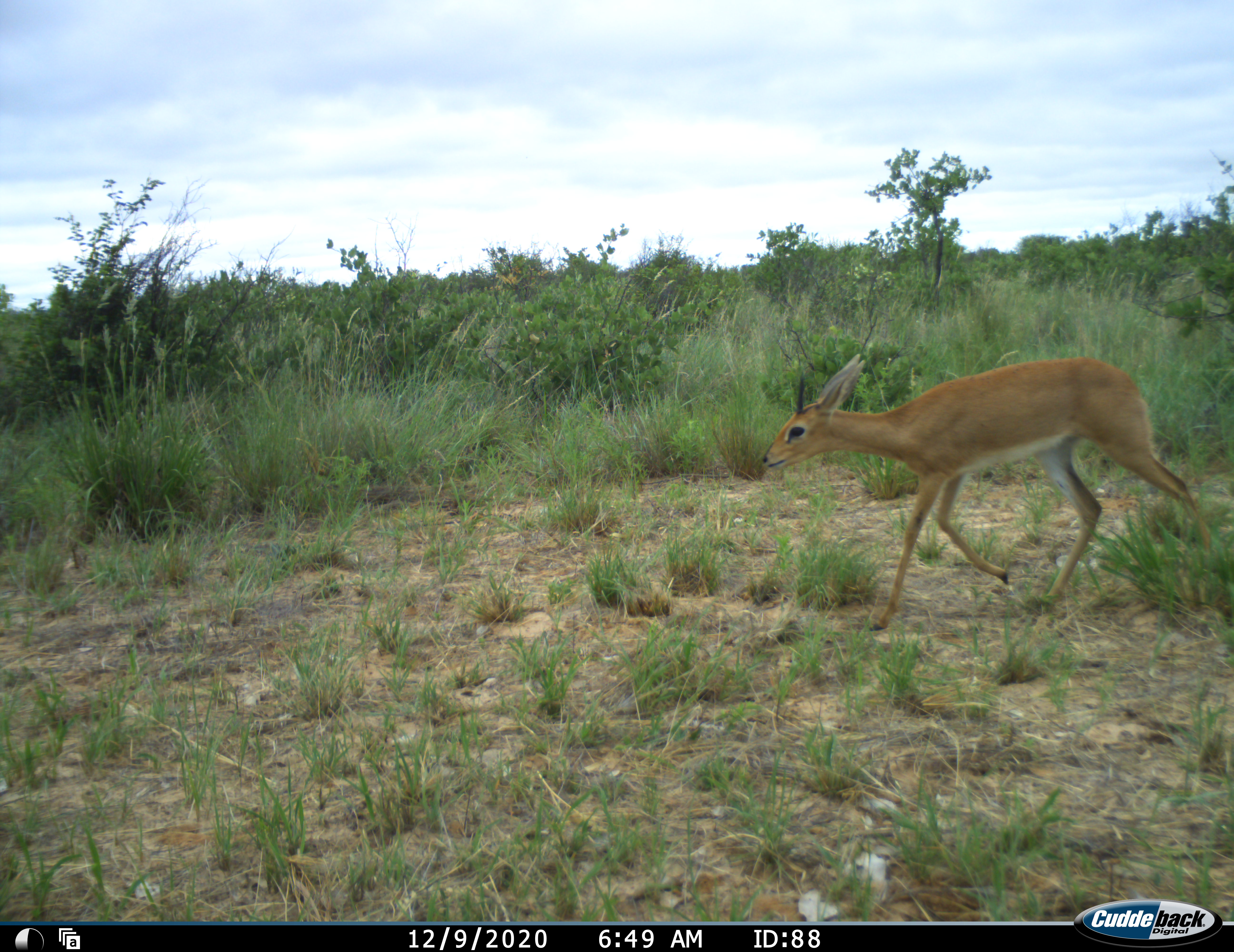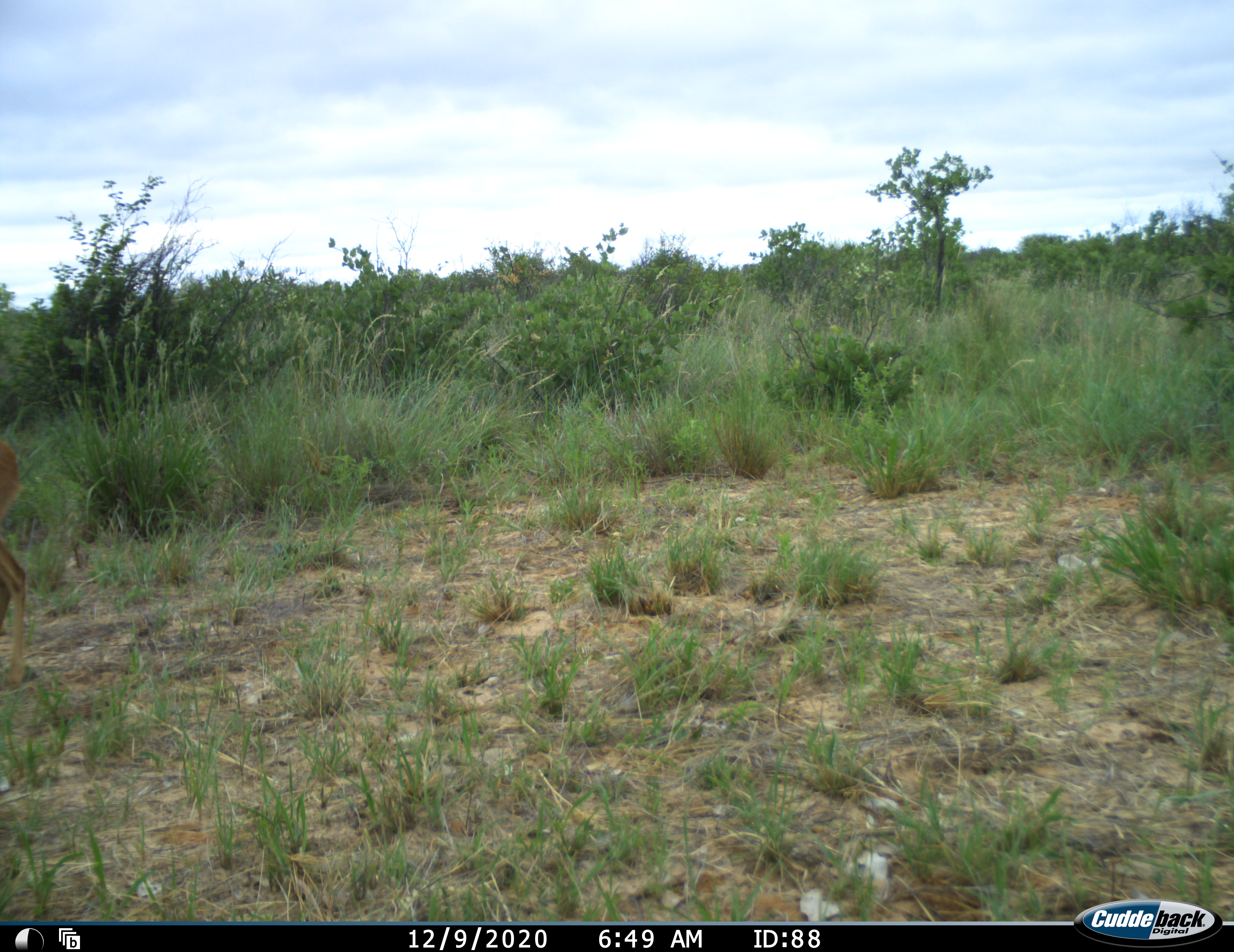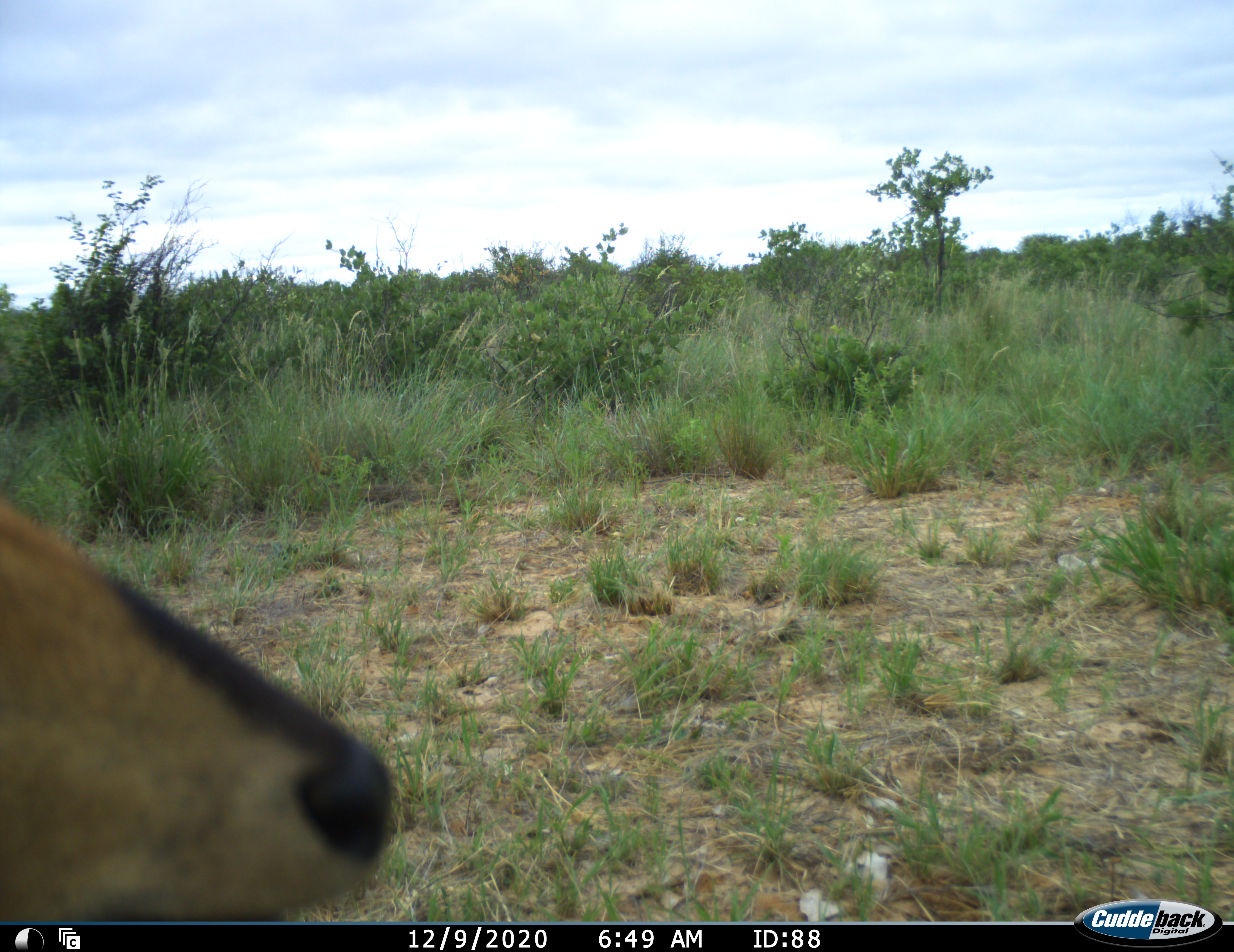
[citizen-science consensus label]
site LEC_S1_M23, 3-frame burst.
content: unidentified animal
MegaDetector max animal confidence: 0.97